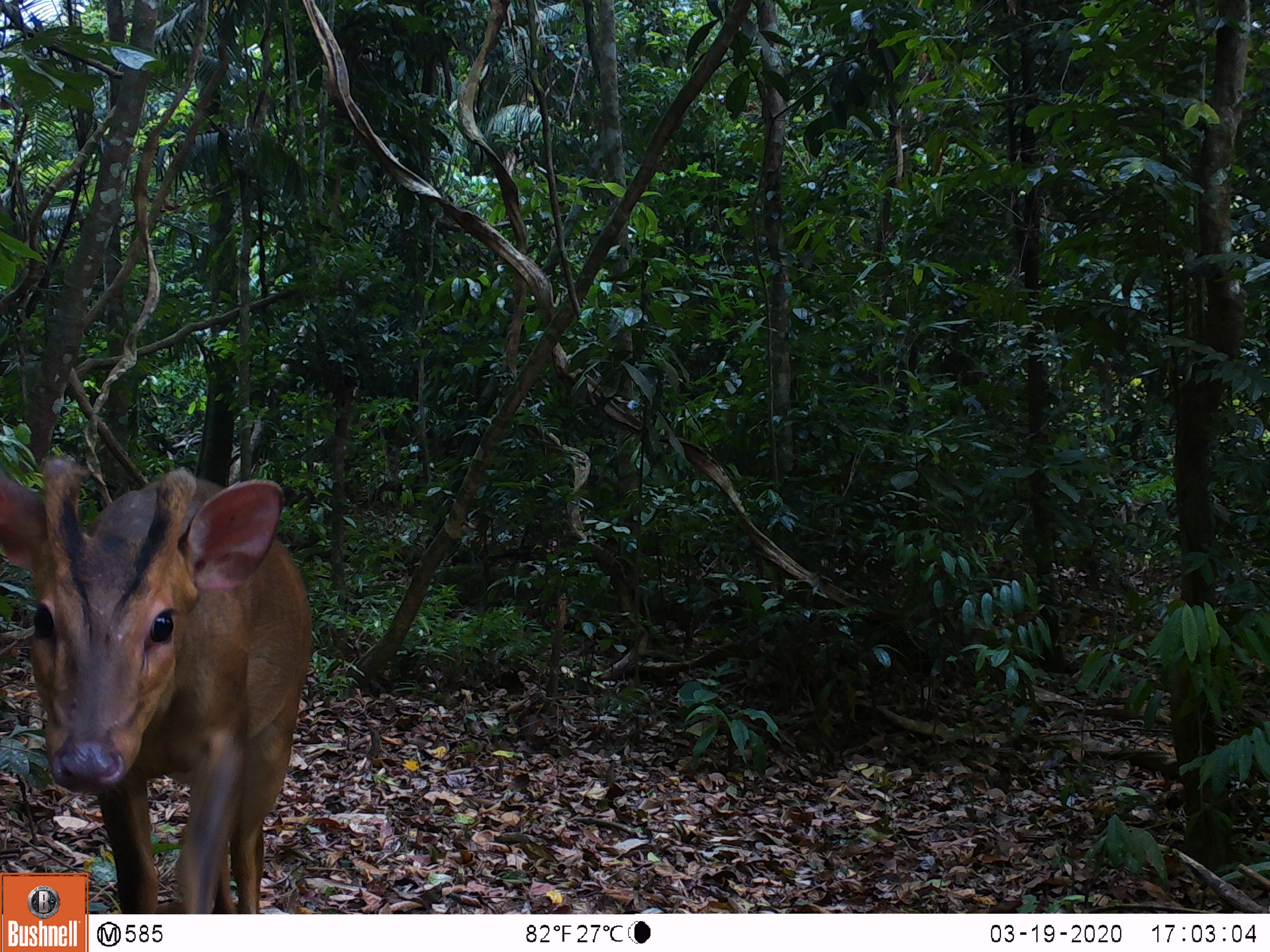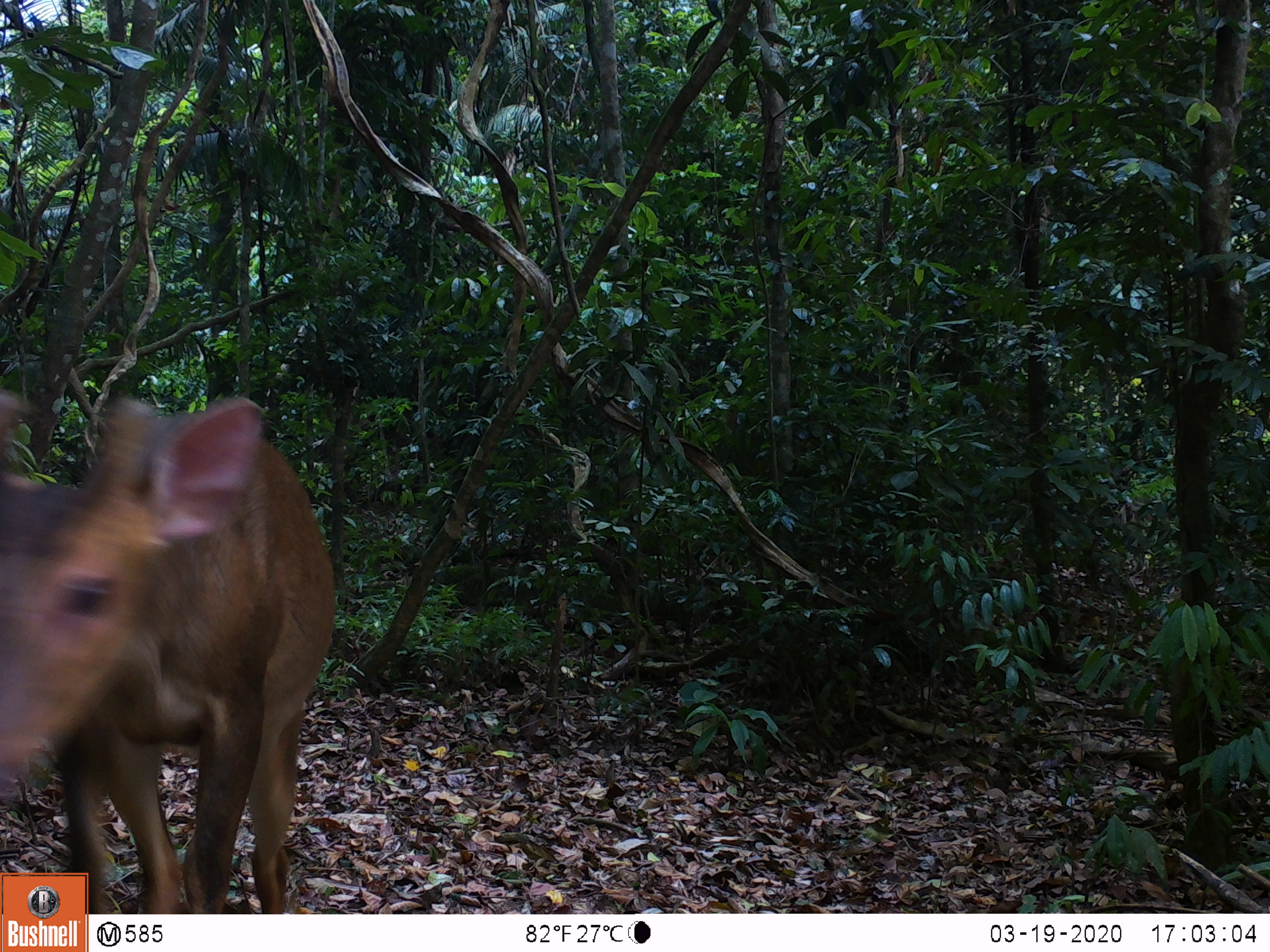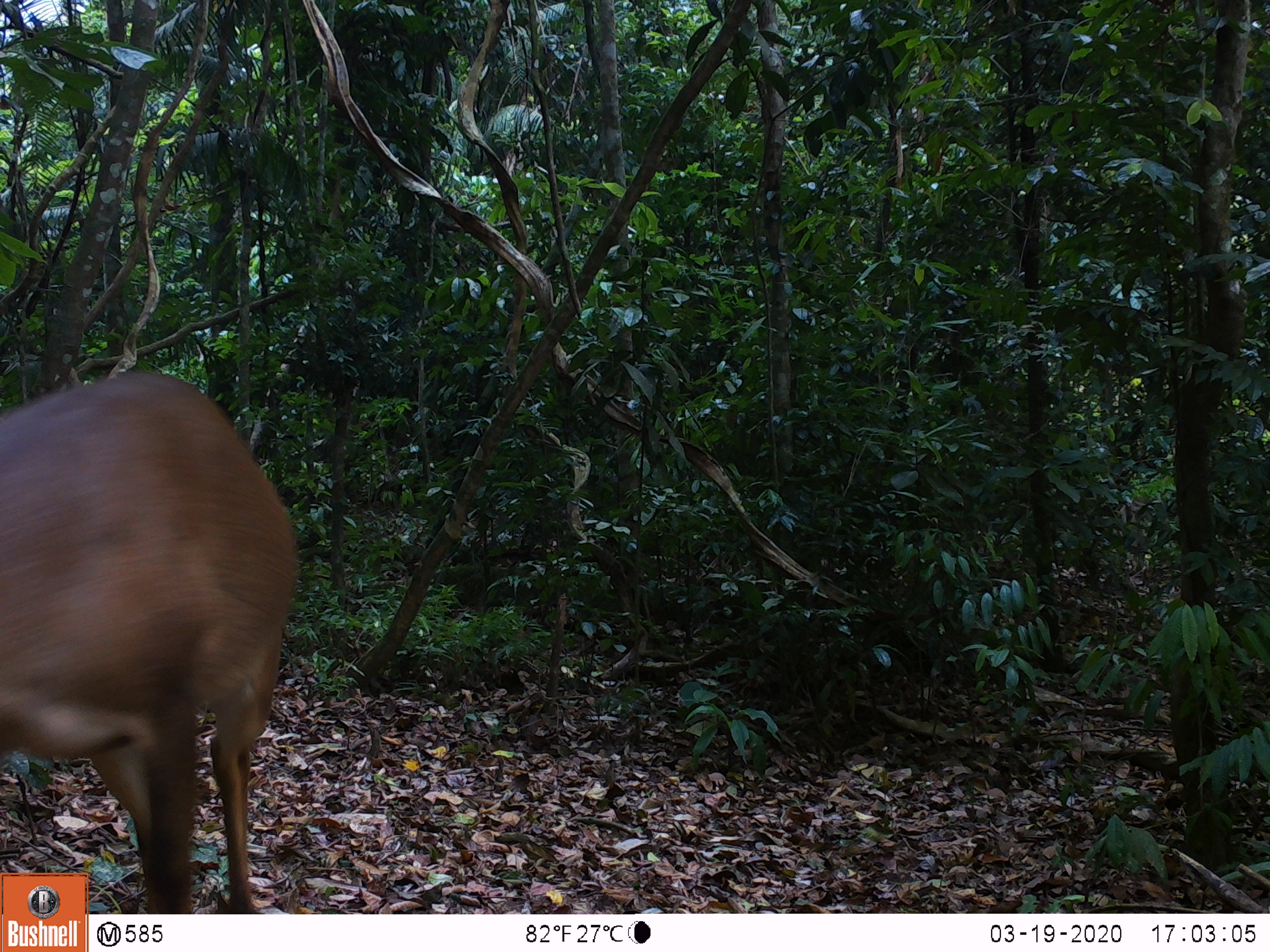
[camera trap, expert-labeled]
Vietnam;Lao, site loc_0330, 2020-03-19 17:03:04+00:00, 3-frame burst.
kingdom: Animalia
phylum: Chordata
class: Mammalia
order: Artiodactyla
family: Cervidae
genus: Muntiacus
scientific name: Muntiacus vuquangensis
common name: large-antlered muntjac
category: large antlered muntjac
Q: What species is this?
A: Large antlered muntjac (large-antlered muntjac) (Muntiacus vuquangensis).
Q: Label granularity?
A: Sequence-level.